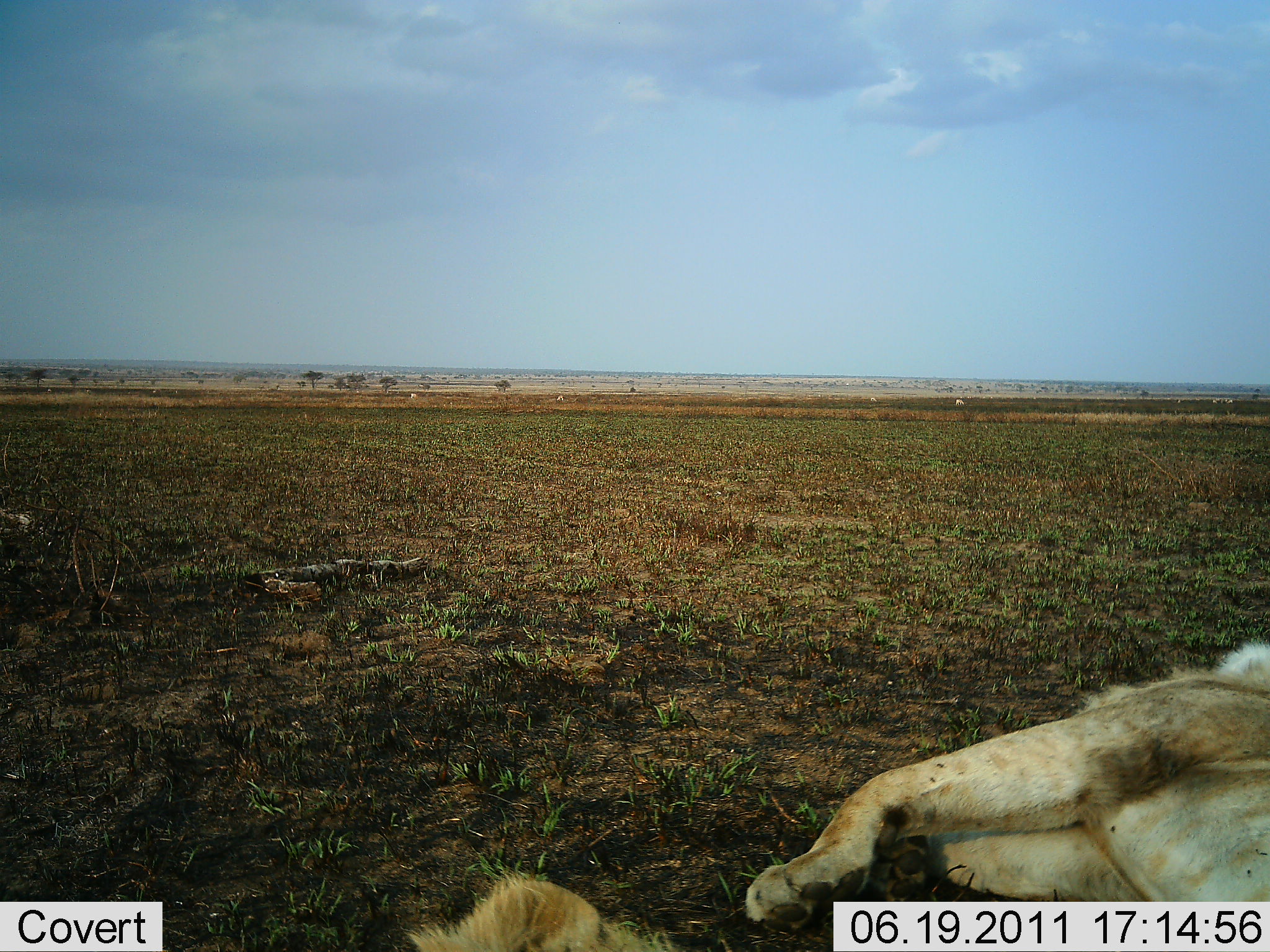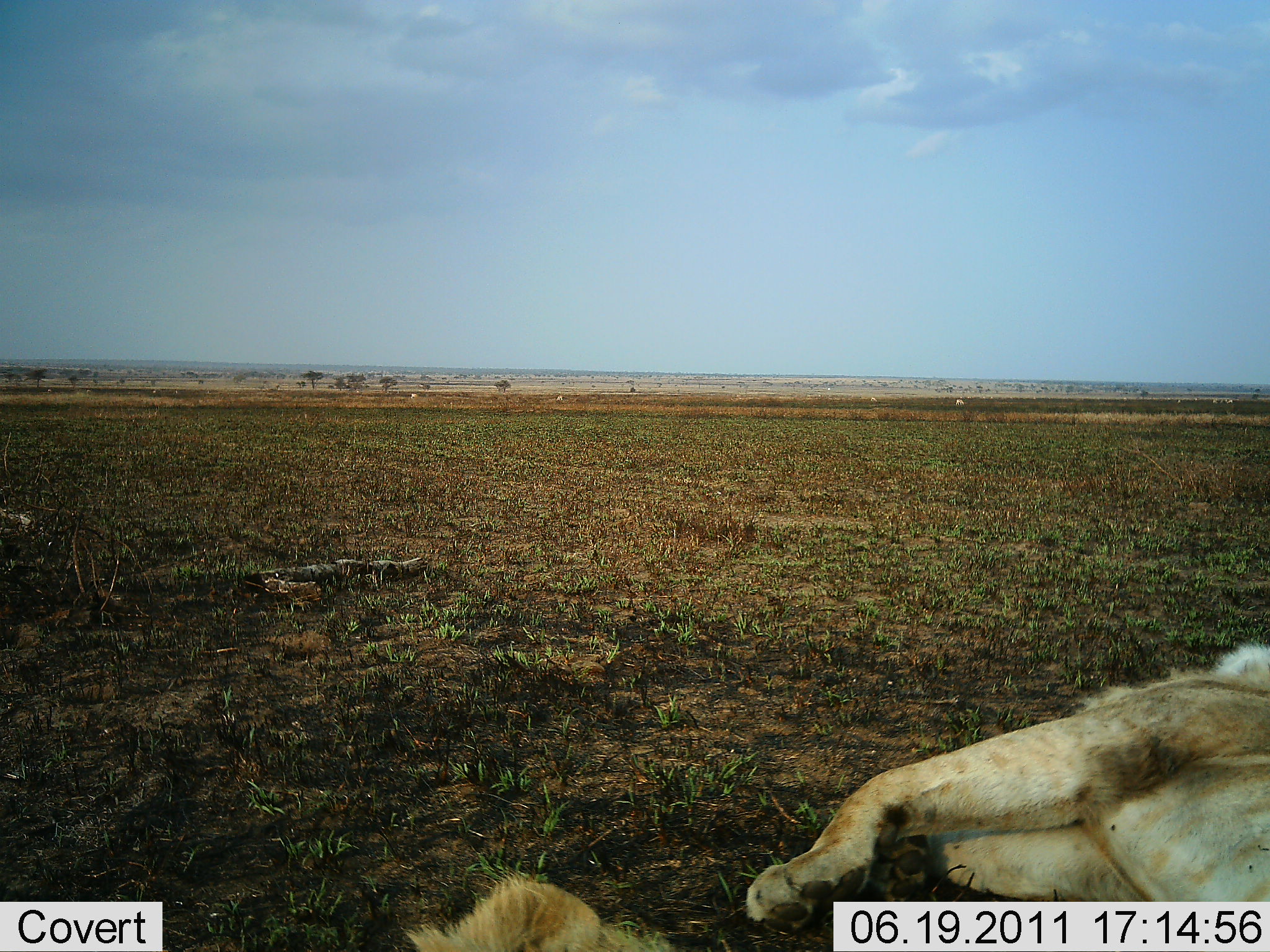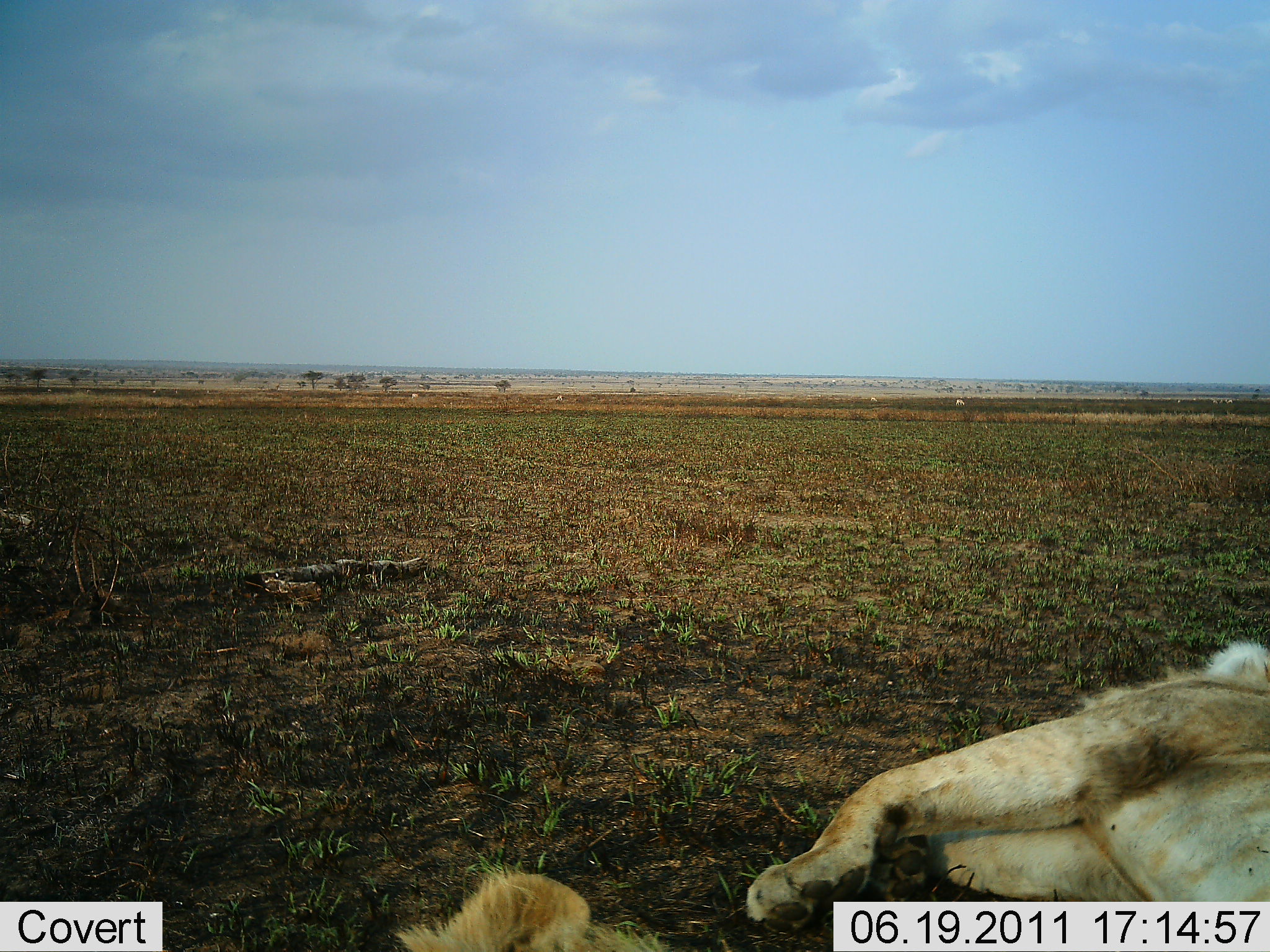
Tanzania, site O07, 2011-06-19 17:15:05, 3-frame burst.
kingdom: Animalia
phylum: Chordata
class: Mammalia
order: Carnivora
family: Felidae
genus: Panthera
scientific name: Panthera leo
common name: lion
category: lionfemale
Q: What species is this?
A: Lionfemale (lion) (Panthera leo).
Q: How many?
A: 1.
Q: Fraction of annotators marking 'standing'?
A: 0%.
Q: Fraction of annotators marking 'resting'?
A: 100%.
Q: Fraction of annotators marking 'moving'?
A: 0%.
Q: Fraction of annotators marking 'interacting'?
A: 0%.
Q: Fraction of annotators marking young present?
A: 17%.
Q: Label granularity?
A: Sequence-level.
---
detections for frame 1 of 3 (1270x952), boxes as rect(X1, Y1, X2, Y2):
animal: rect(746, 640, 1270, 932); rect(405, 866, 670, 951)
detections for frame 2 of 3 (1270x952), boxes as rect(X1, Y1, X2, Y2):
animal: rect(743, 639, 1270, 938); rect(407, 873, 674, 952)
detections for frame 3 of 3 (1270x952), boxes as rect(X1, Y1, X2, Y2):
animal: rect(745, 639, 1269, 952); rect(393, 864, 667, 952)